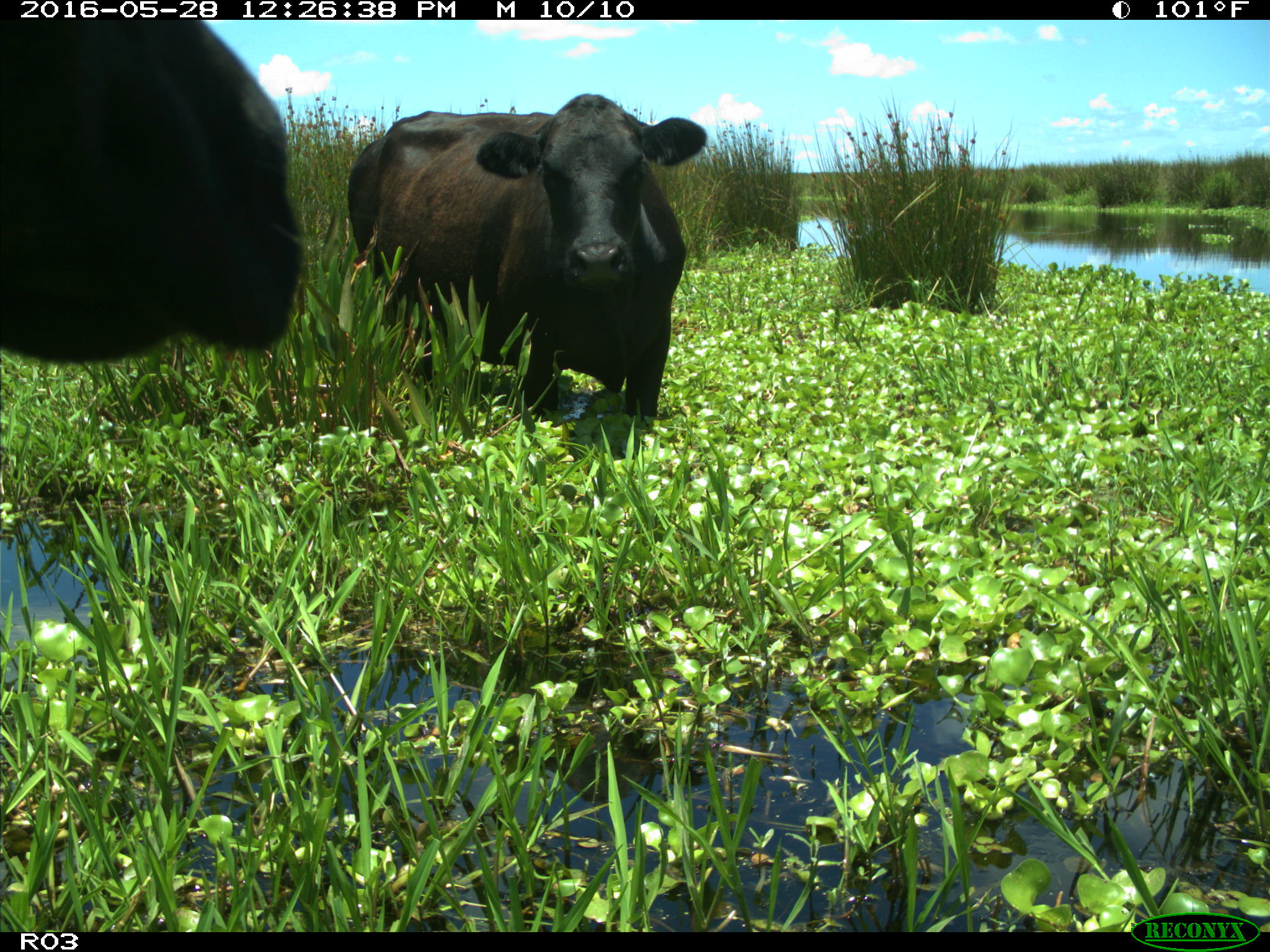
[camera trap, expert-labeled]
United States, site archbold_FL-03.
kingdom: Animalia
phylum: Chordata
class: Mammalia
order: Artiodactyla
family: Bovidae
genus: Bos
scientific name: Bos taurus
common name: domestic cow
Bos taurus (domestic cow).